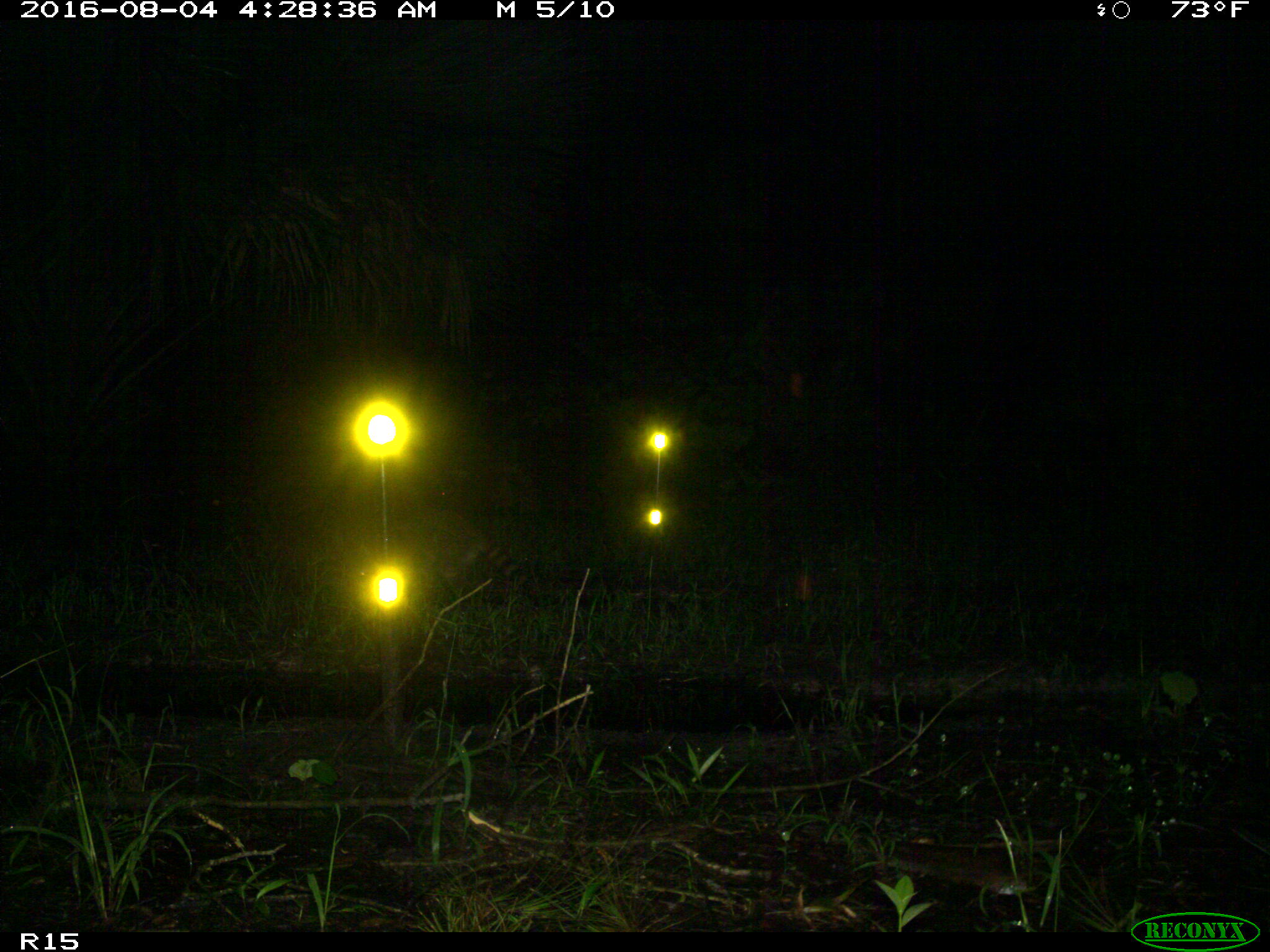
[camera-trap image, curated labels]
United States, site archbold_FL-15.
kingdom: Animalia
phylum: Chordata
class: Mammalia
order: Carnivora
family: Procyonidae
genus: Procyon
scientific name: Procyon lotor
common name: common raccoon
Procyon lotor (common raccoon).